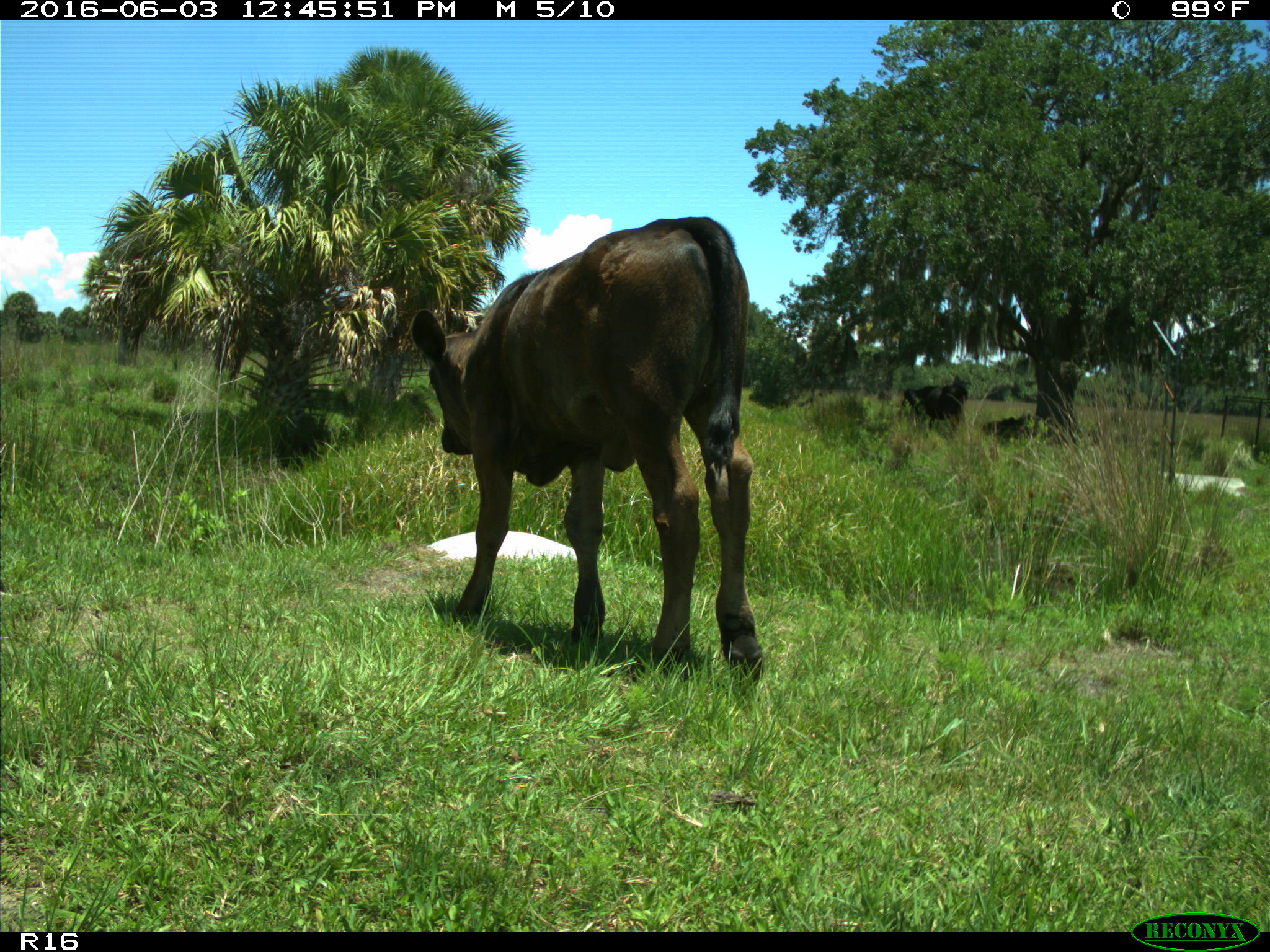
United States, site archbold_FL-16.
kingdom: Animalia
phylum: Chordata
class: Mammalia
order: Artiodactyla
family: Bovidae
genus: Bos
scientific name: Bos taurus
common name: domestic cow